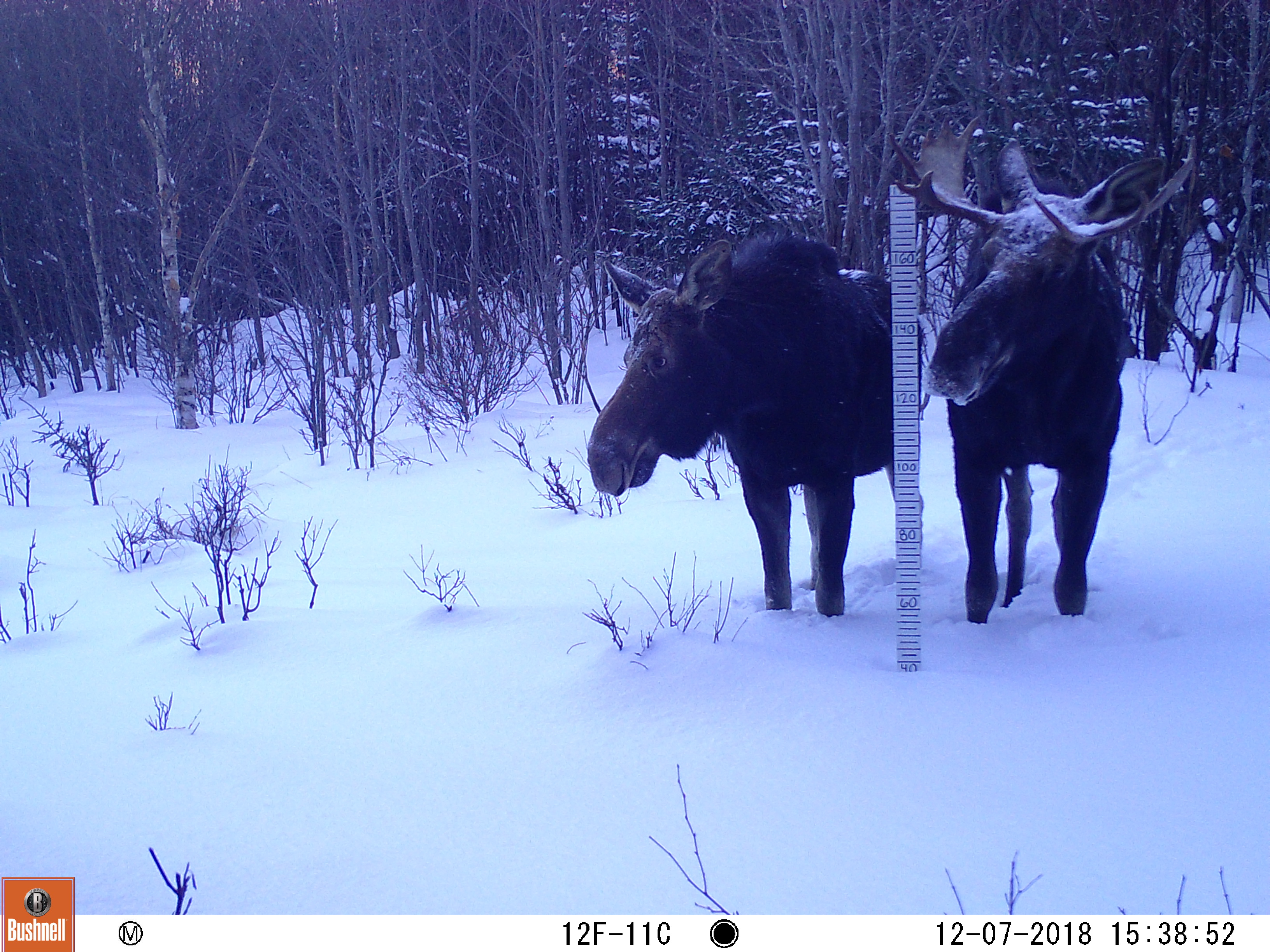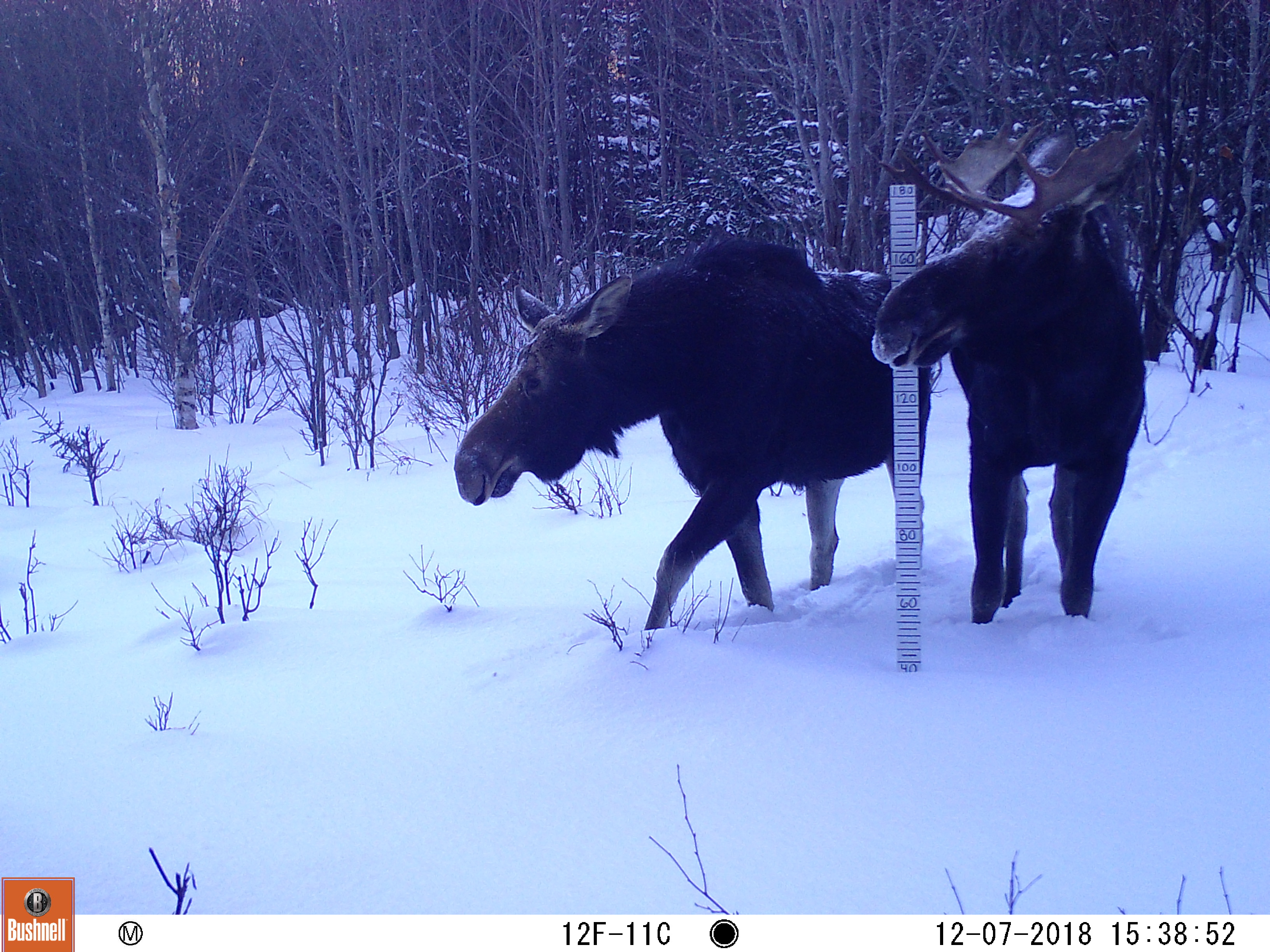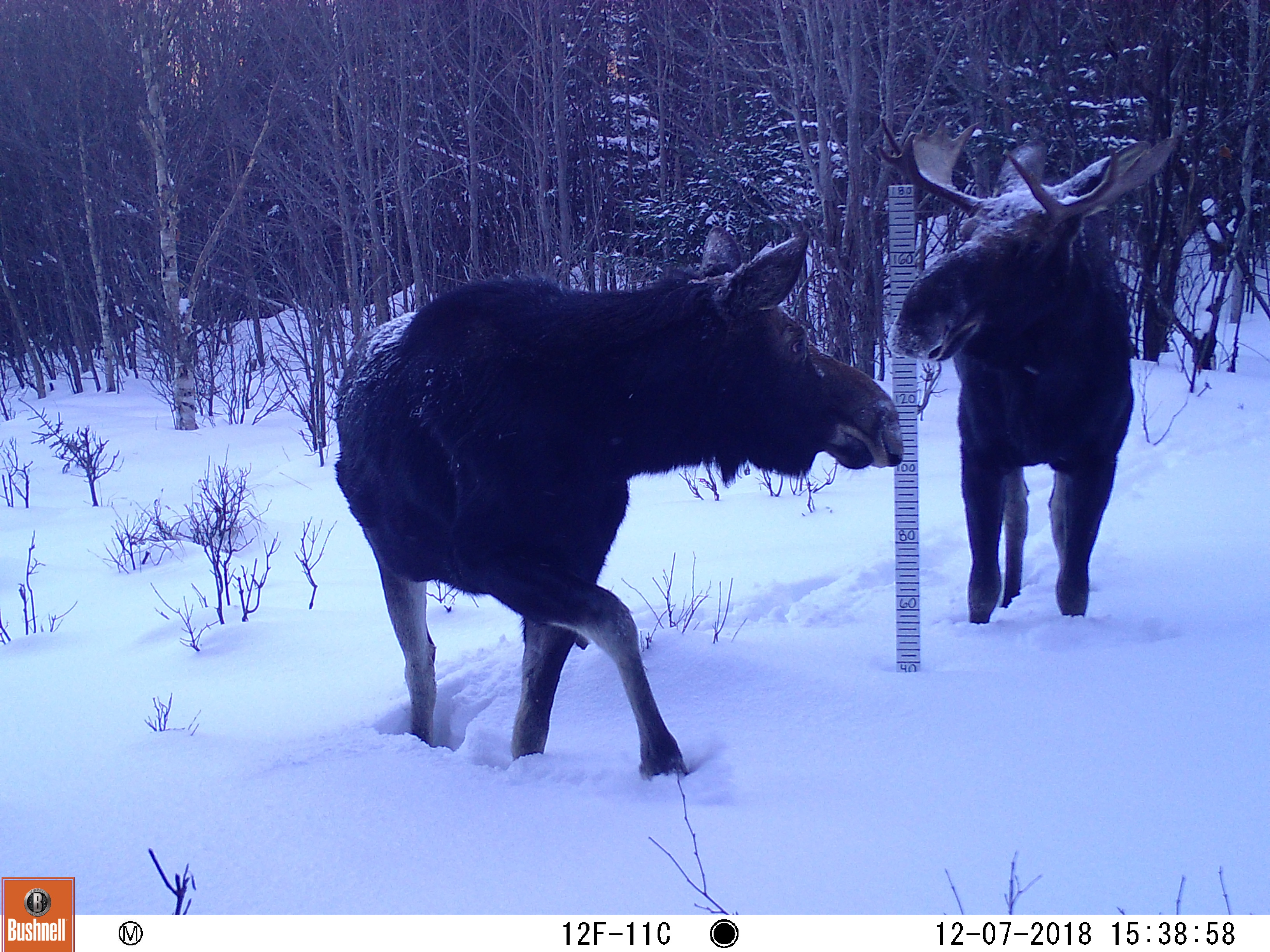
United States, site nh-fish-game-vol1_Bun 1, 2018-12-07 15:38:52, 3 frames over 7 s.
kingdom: Animalia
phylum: Chordata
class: Mammalia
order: Artiodactyla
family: Cervidae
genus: Alces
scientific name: Alces alces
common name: moose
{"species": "moose (Alces alces)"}